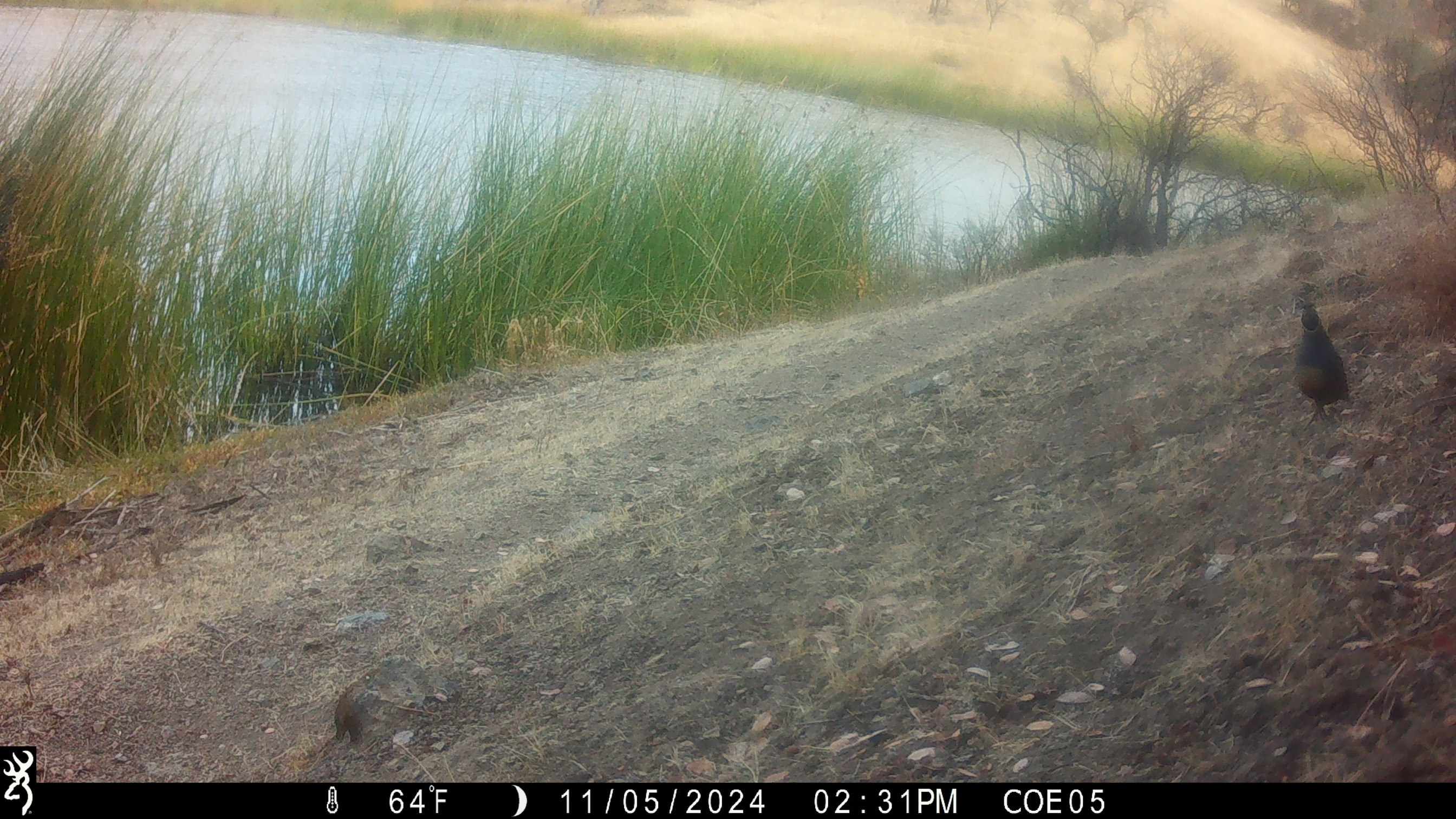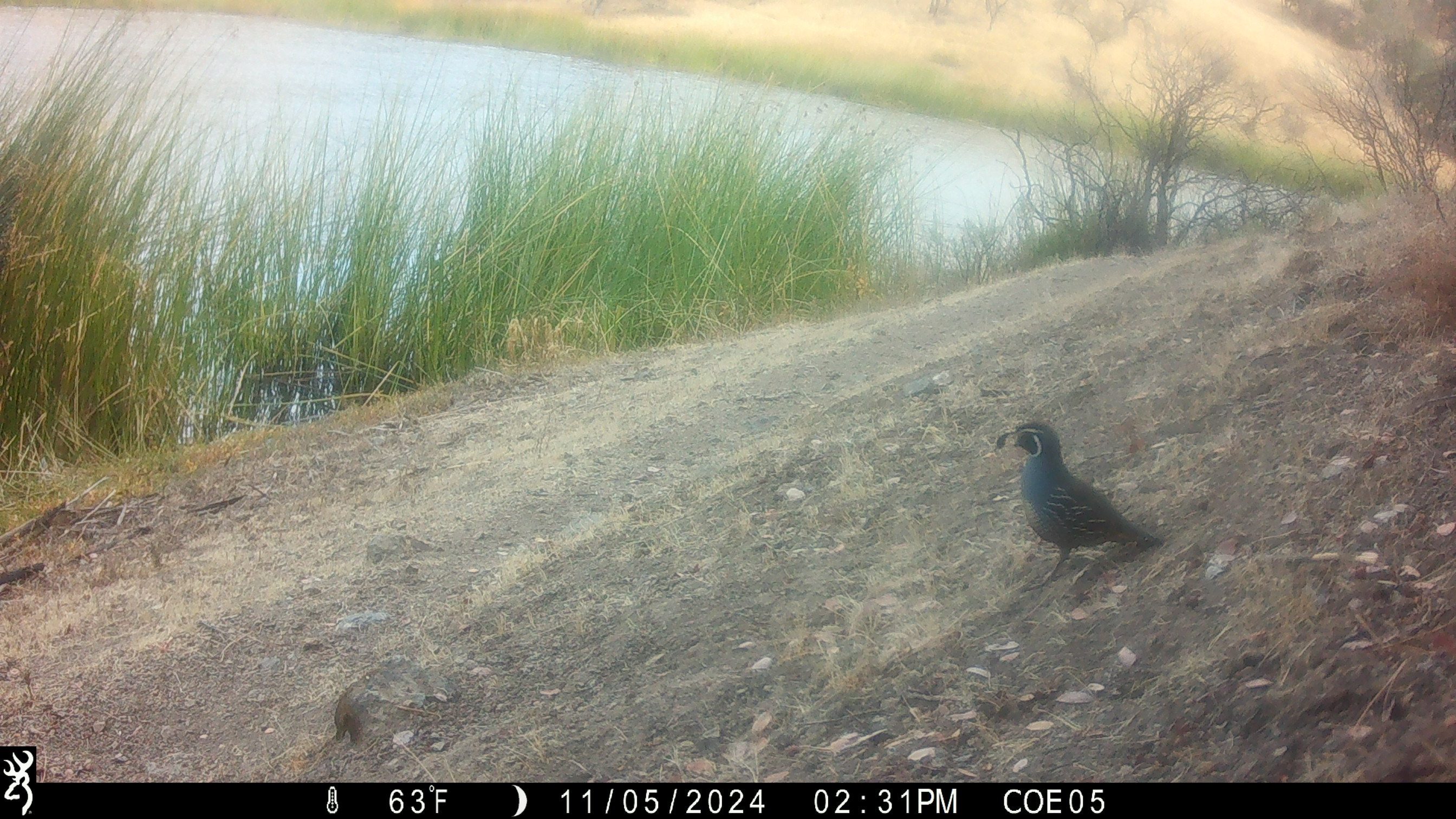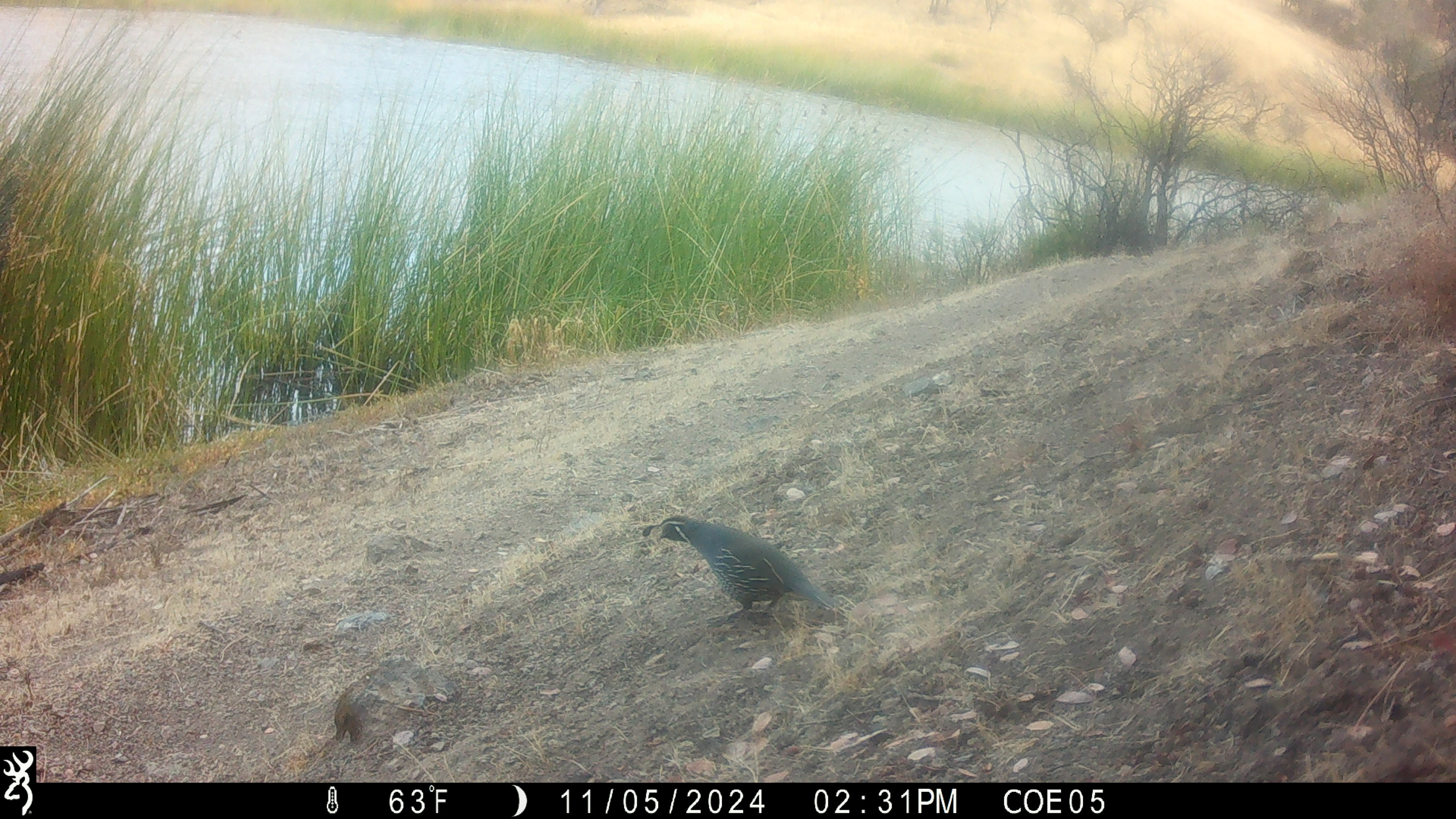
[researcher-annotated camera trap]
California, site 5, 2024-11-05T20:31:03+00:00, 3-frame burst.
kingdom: Animalia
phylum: Chordata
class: Aves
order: Galliformes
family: Odontophoridae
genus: Callipepla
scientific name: Callipepla californica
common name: california quail